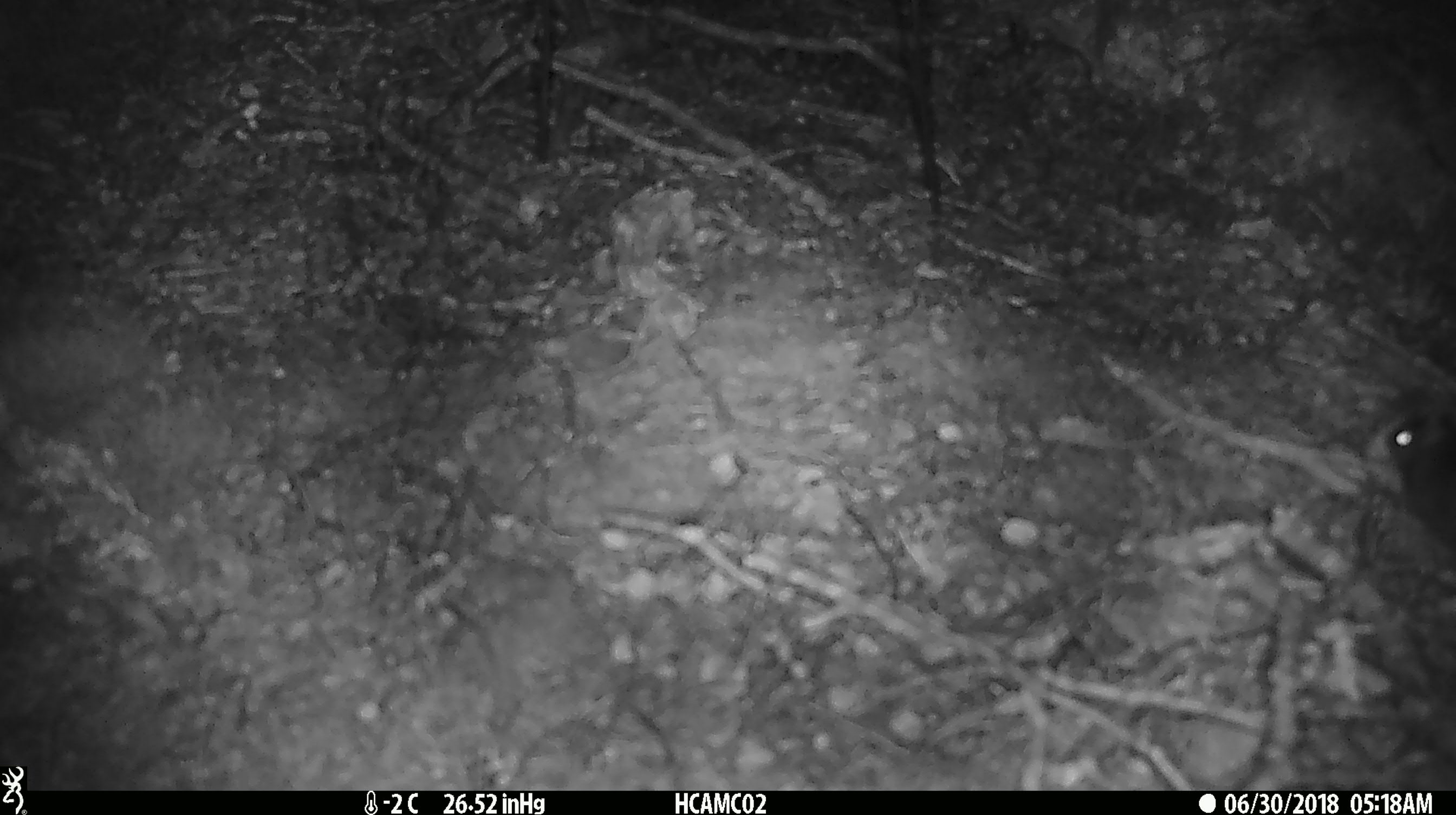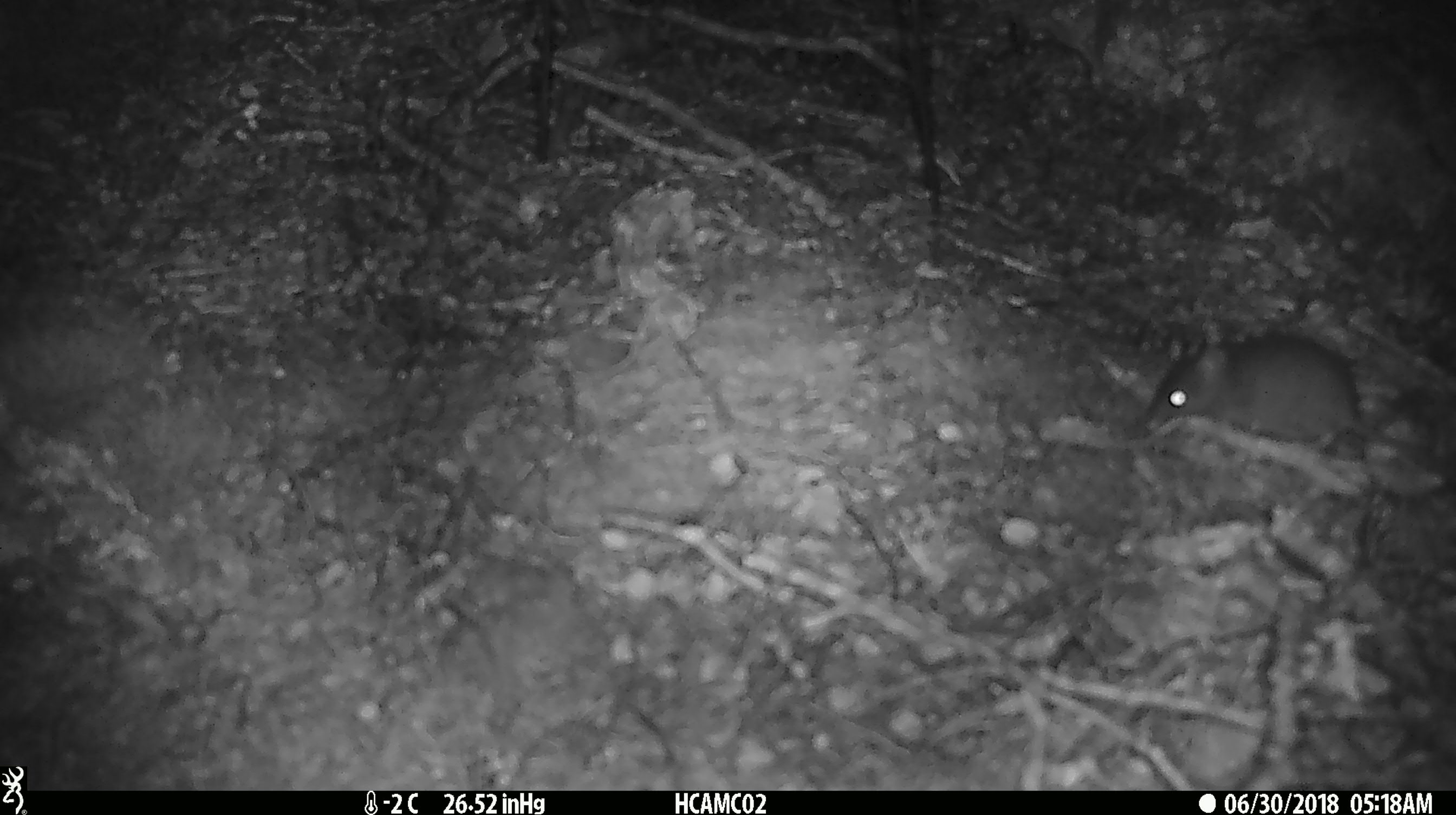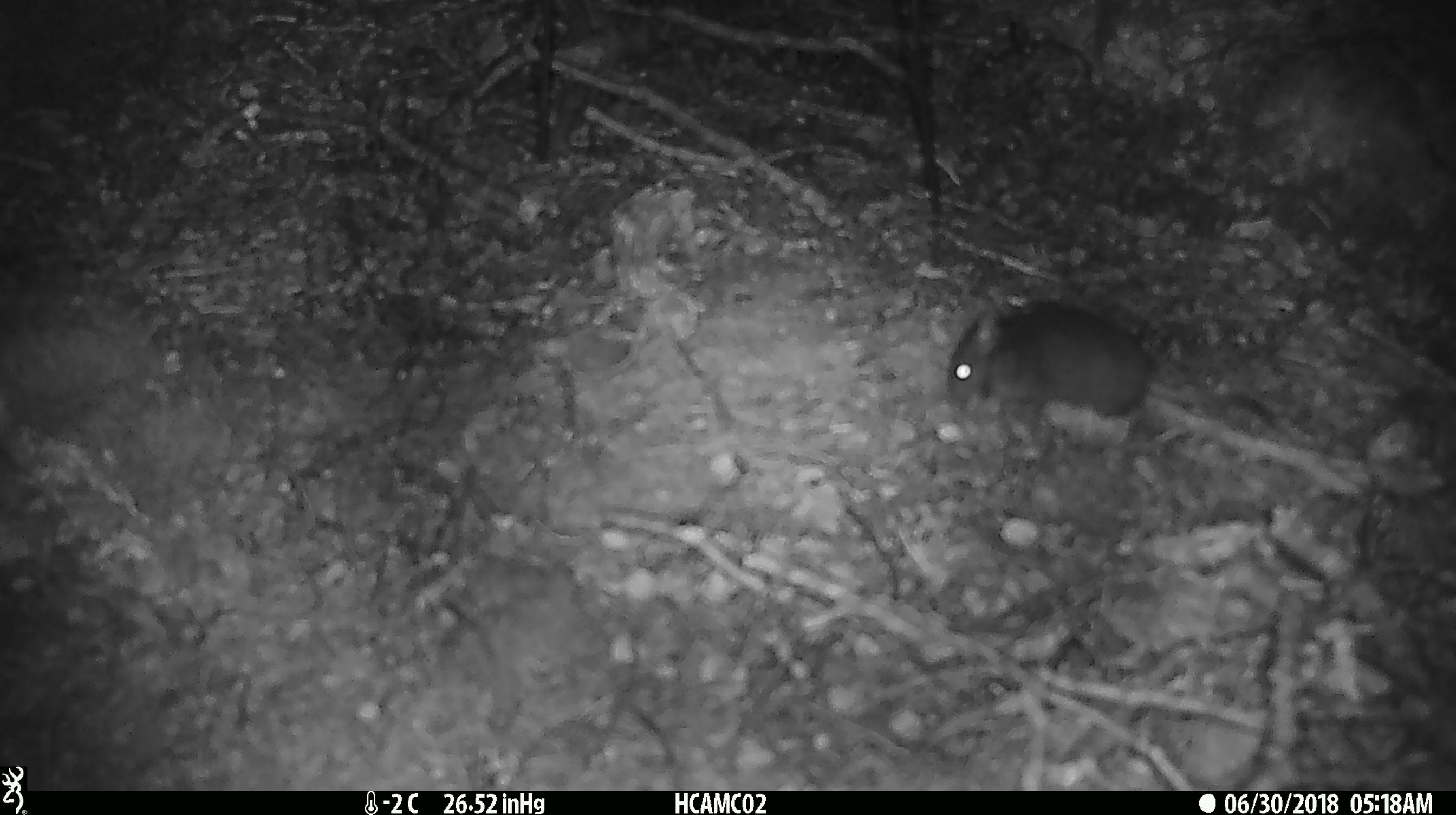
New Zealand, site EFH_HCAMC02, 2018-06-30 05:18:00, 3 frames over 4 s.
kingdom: Animalia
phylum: Chordata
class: Mammalia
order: Rodentia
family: Muridae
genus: Mus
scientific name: Mus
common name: mouse